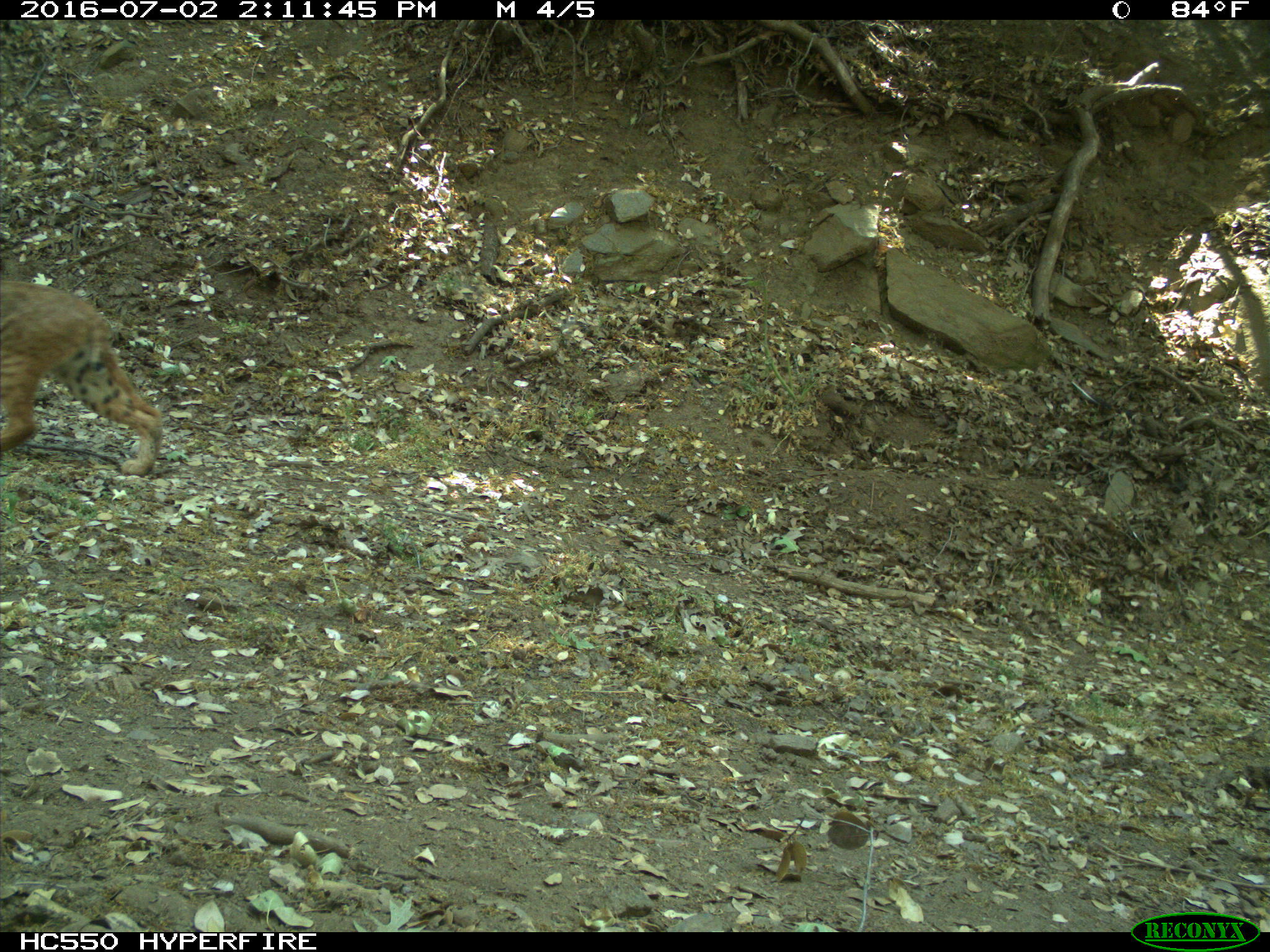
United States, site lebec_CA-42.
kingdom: Animalia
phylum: Chordata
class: Mammalia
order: Carnivora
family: Felidae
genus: Lynx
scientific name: Lynx rufus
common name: bobcat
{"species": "Lynx rufus (bobcat)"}